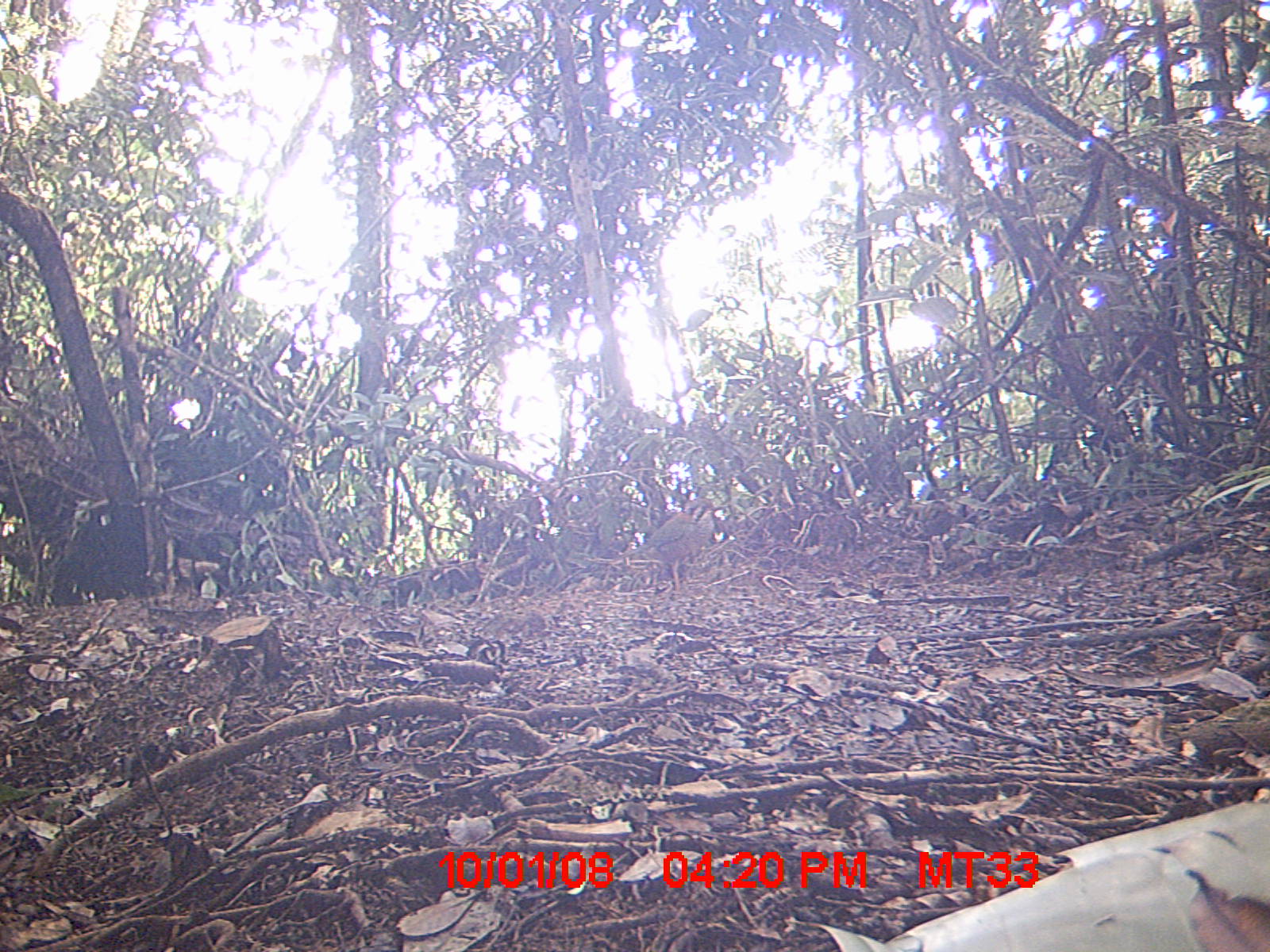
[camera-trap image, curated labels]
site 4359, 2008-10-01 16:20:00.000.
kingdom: Animalia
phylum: Chordata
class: Aves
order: Coraciiformes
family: Brachypteraciidae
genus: Brachypteracias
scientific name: Brachypteracias squamiger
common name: scaly ground-roller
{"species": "Brachypteracias squamiger (scaly ground-roller)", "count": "2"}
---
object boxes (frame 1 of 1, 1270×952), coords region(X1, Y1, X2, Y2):
brachypteracias squamiger: region(588, 497, 732, 598)